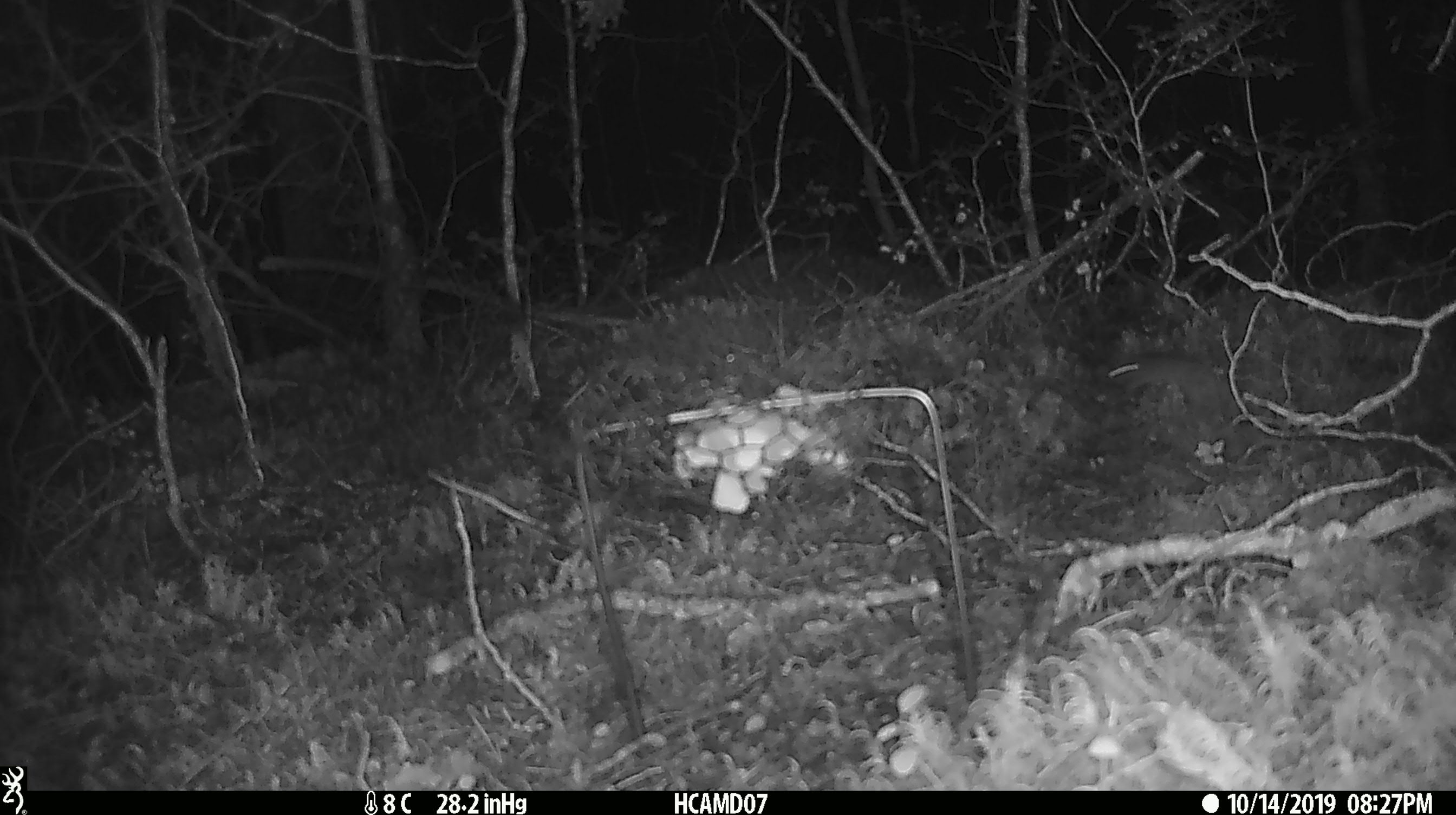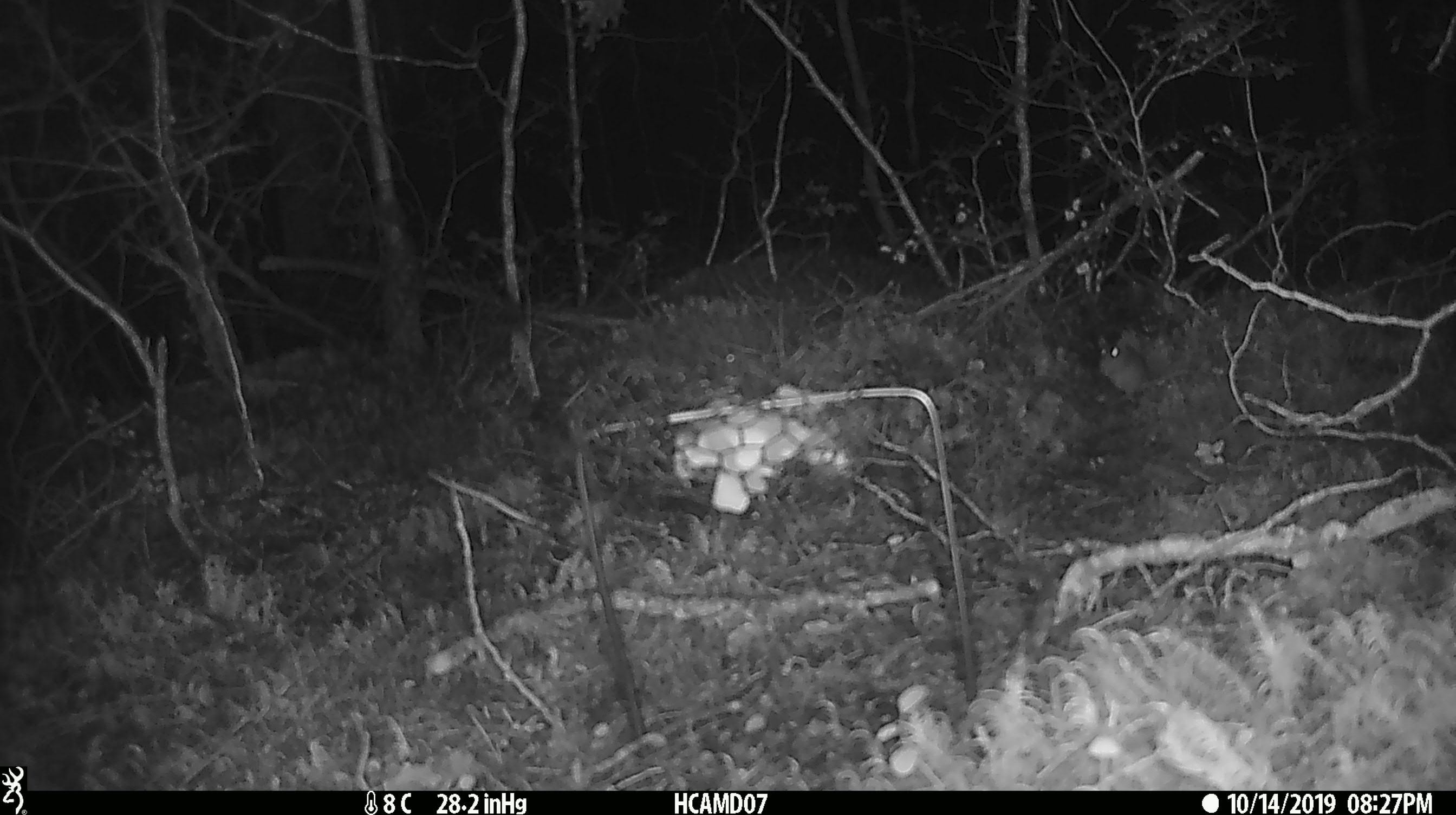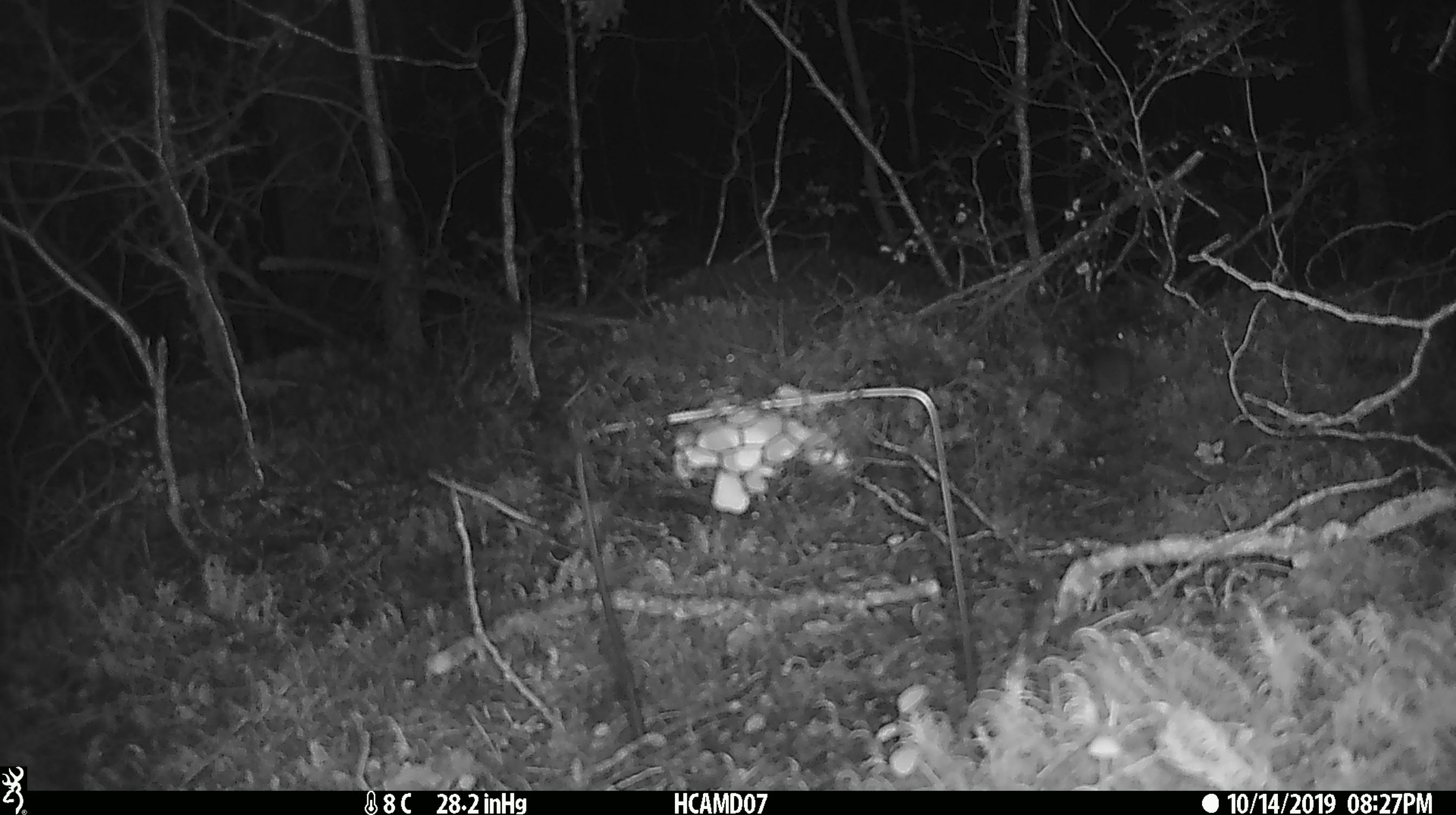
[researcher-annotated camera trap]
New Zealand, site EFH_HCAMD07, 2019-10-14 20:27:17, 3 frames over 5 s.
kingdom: Animalia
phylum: Chordata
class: Mammalia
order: Rodentia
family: Muridae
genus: Mus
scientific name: Mus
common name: mouse